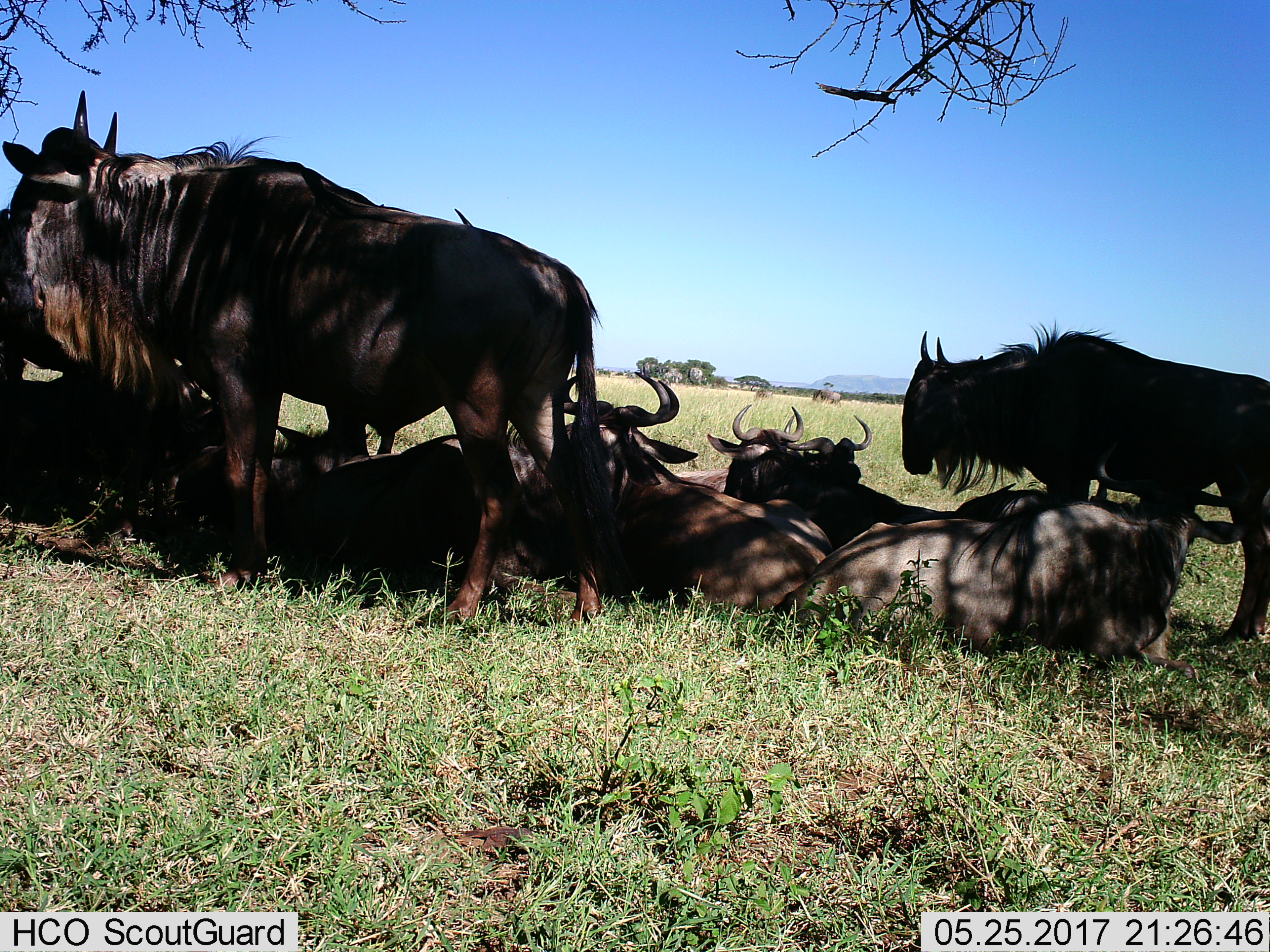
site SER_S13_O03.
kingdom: Animalia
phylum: Chordata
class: Mammalia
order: Artiodactyla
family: Bovidae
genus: Connochaetes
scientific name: Connochaetes taurinus taurinus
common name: blue wildebeest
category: wildebeestblue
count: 9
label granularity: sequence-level